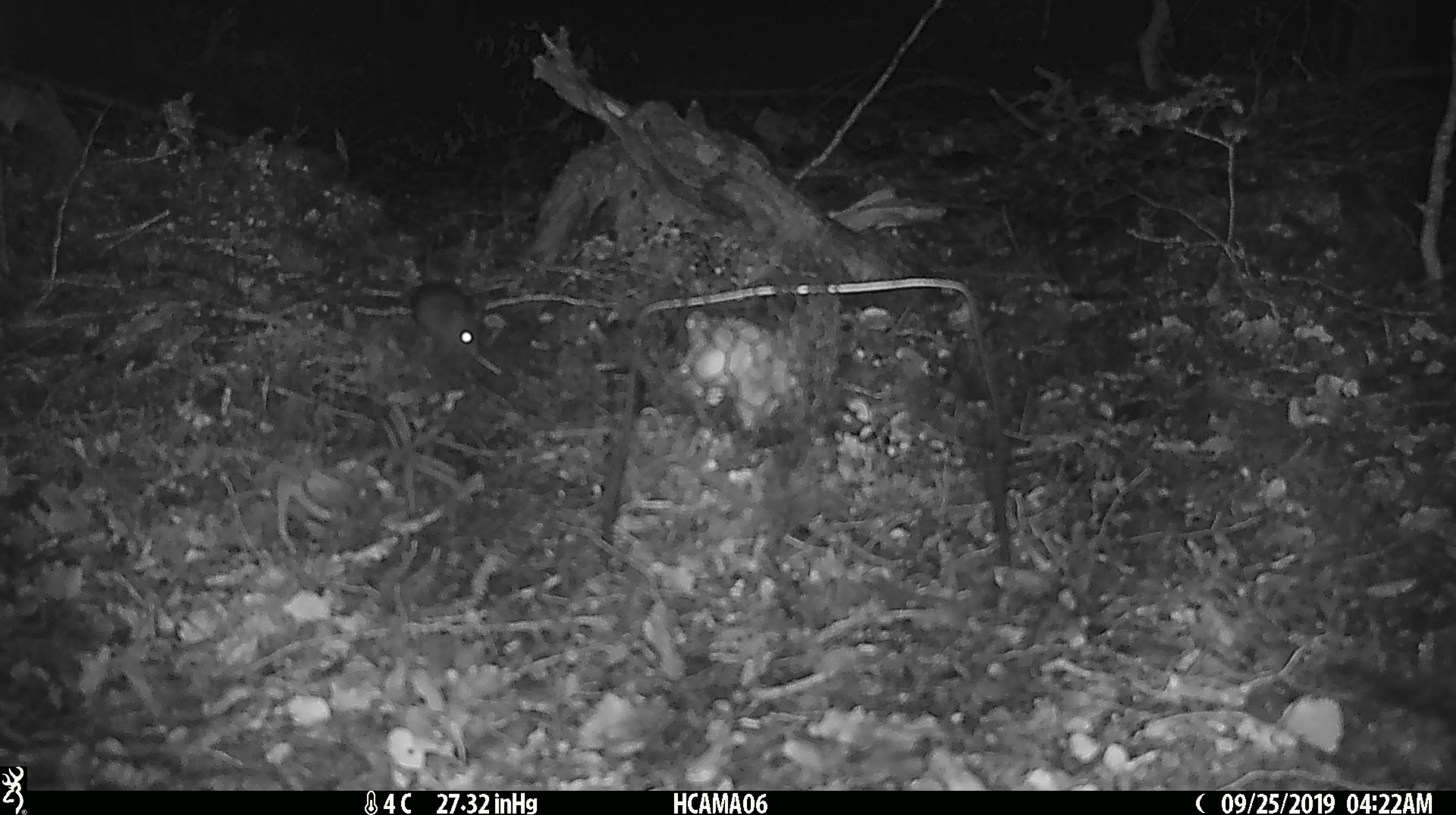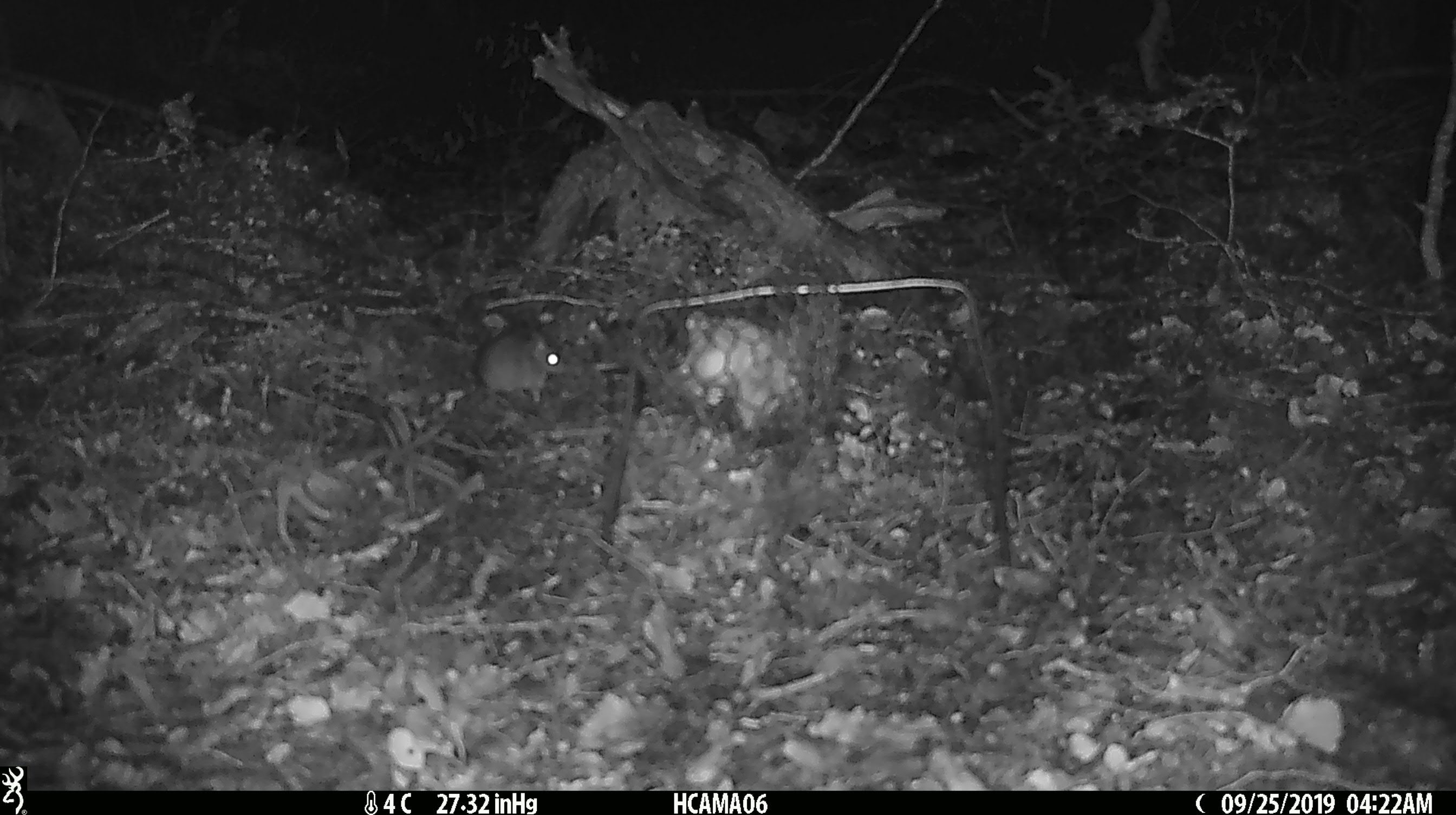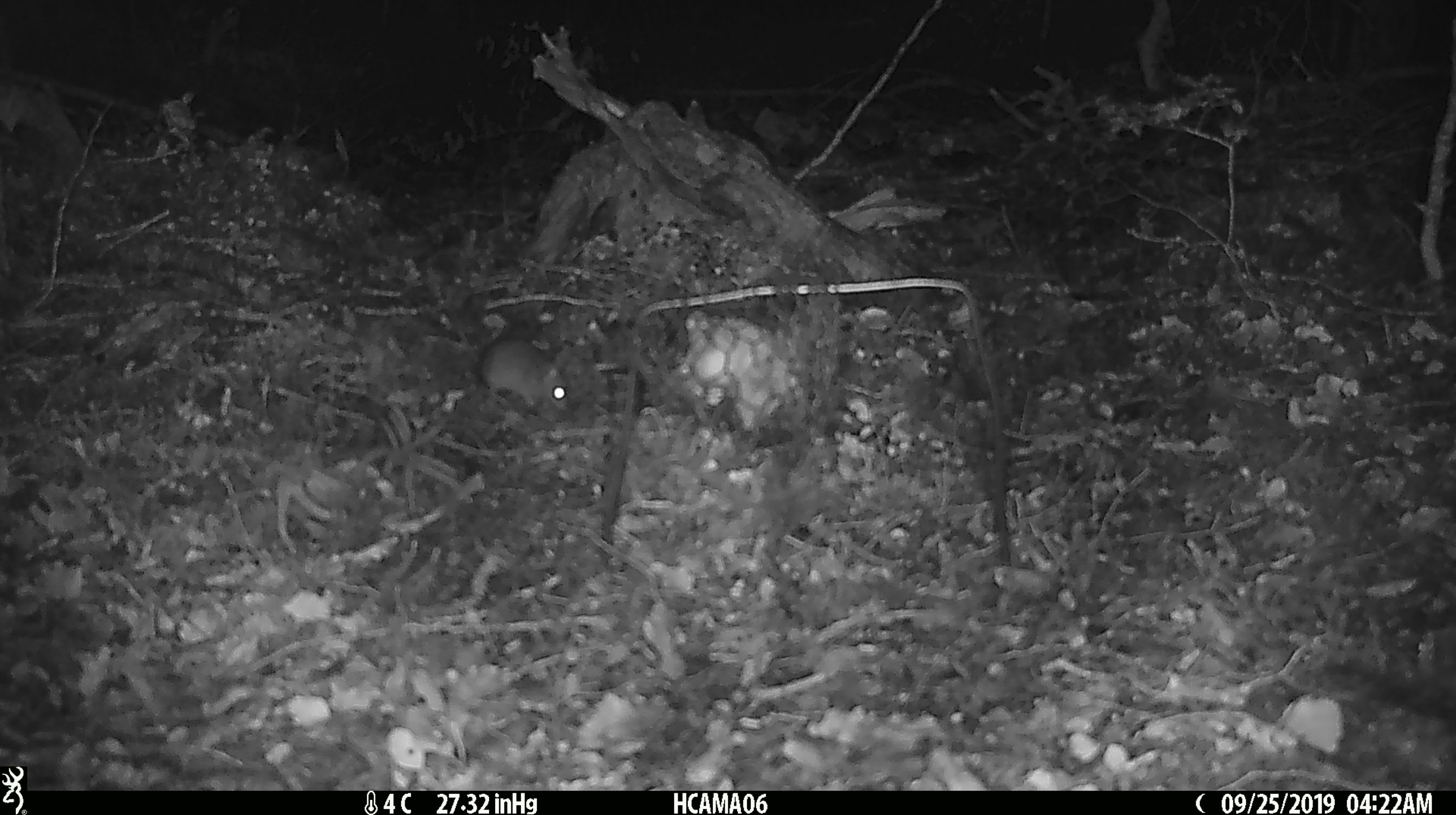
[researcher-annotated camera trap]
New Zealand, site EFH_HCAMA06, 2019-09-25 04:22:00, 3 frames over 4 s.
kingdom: Animalia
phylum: Chordata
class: Mammalia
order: Rodentia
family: Muridae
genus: Mus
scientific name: Mus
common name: mouse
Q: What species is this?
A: Mouse (Mus).